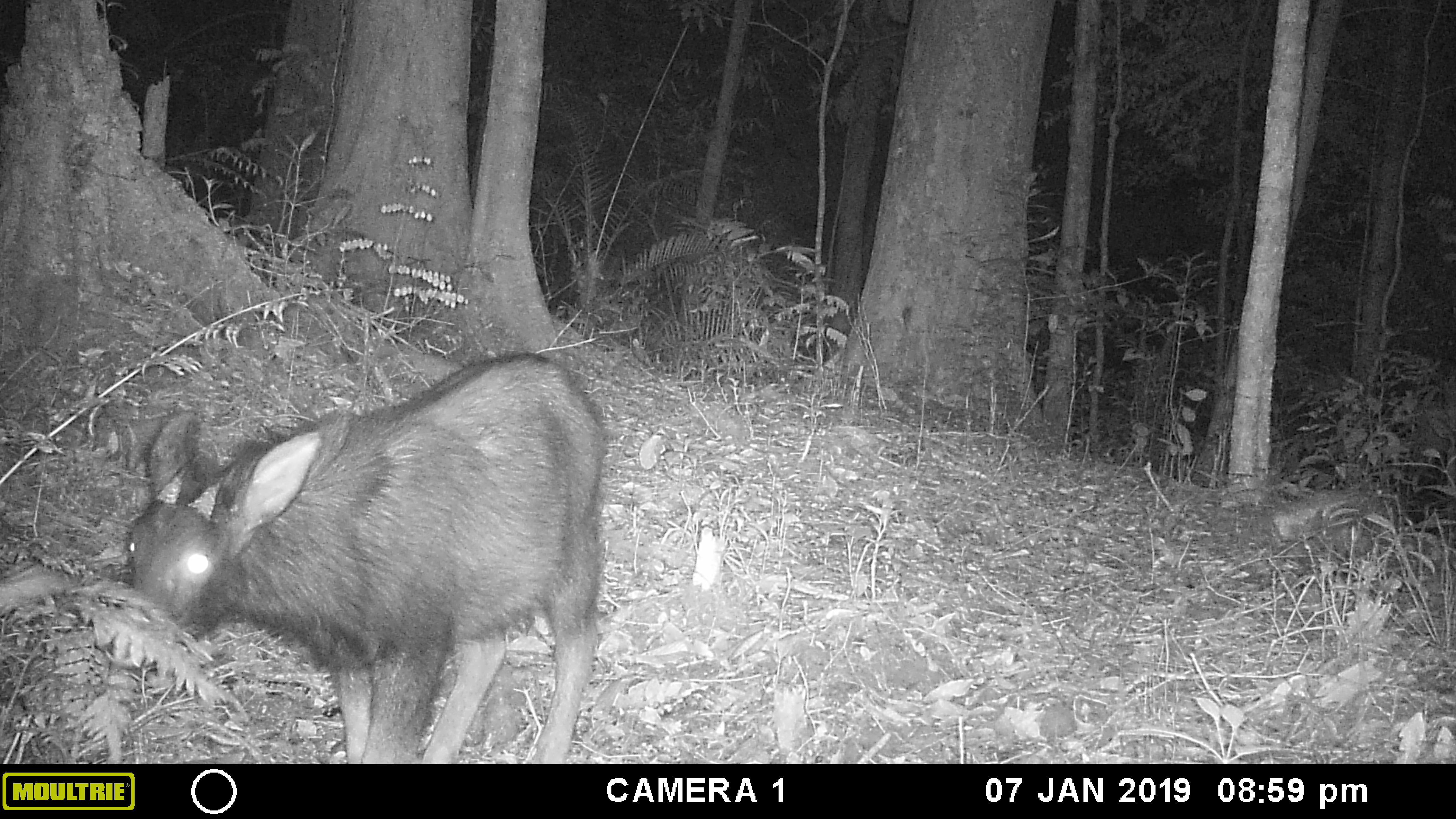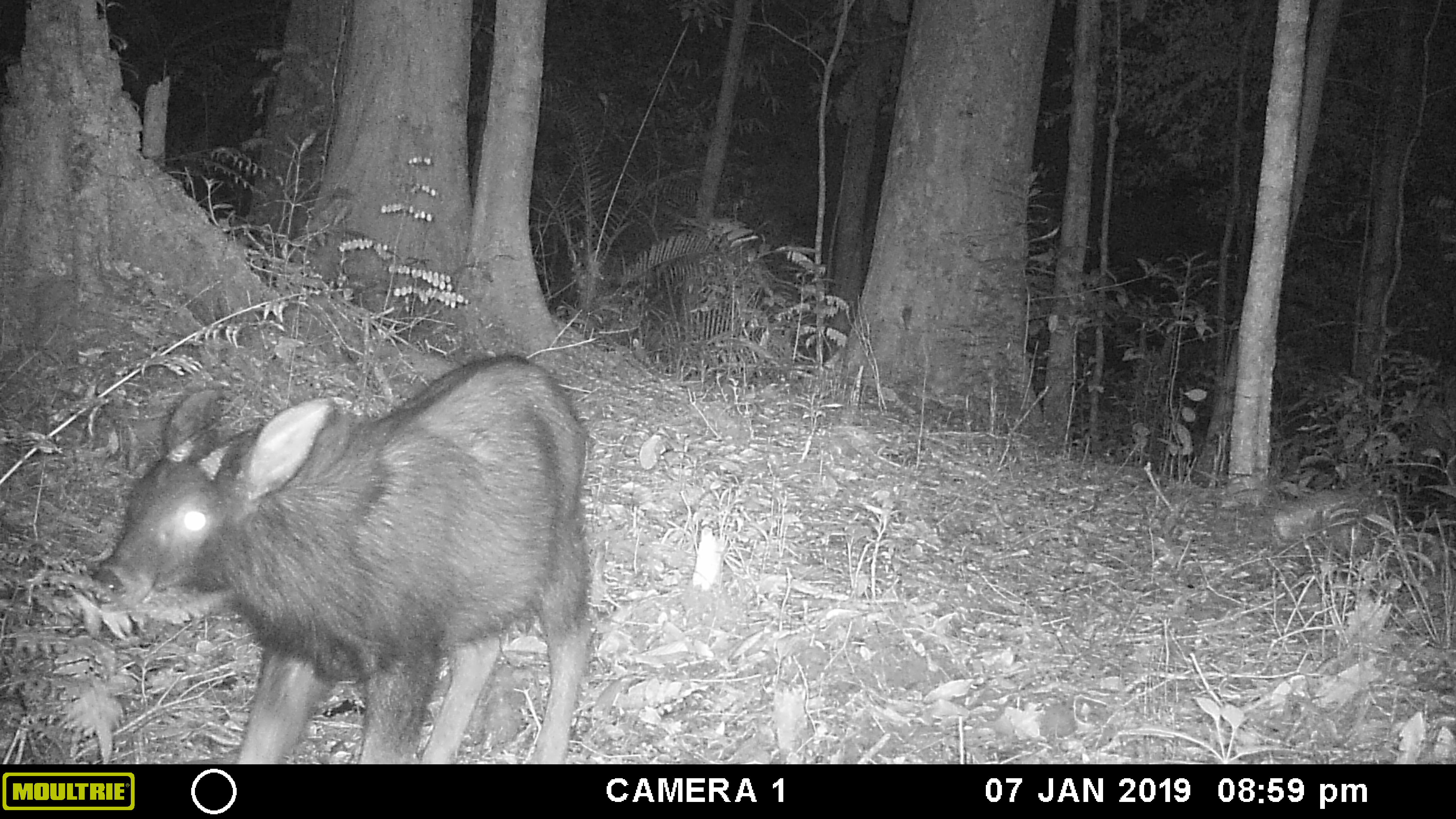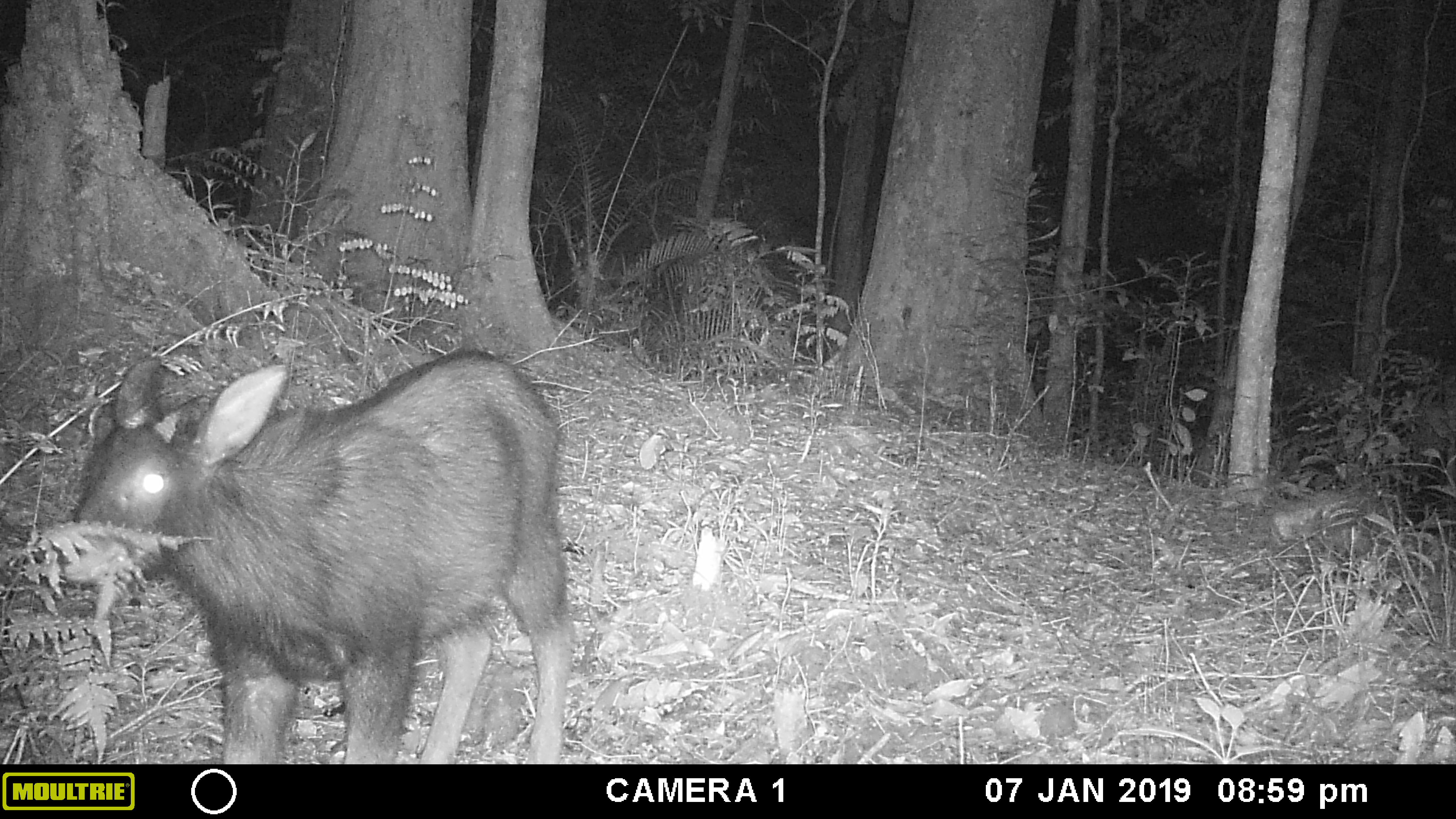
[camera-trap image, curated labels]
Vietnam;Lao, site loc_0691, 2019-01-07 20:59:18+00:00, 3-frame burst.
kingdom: Animalia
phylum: Chordata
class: Mammalia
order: Artiodactyla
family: Bovidae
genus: Capricornis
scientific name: Capricornis sumatraensis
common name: chinese serow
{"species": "chinese serow (Capricornis sumatraensis)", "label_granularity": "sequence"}